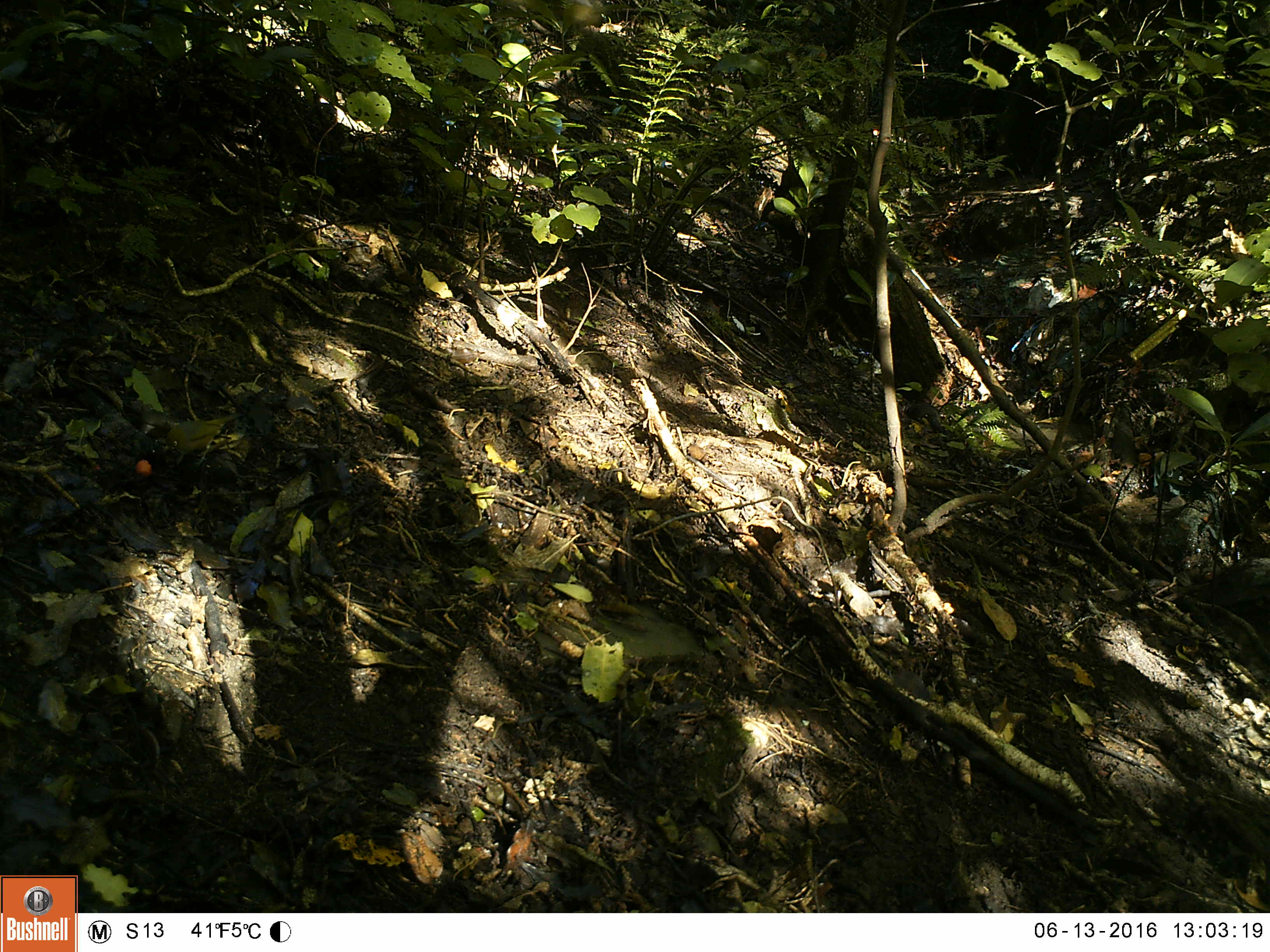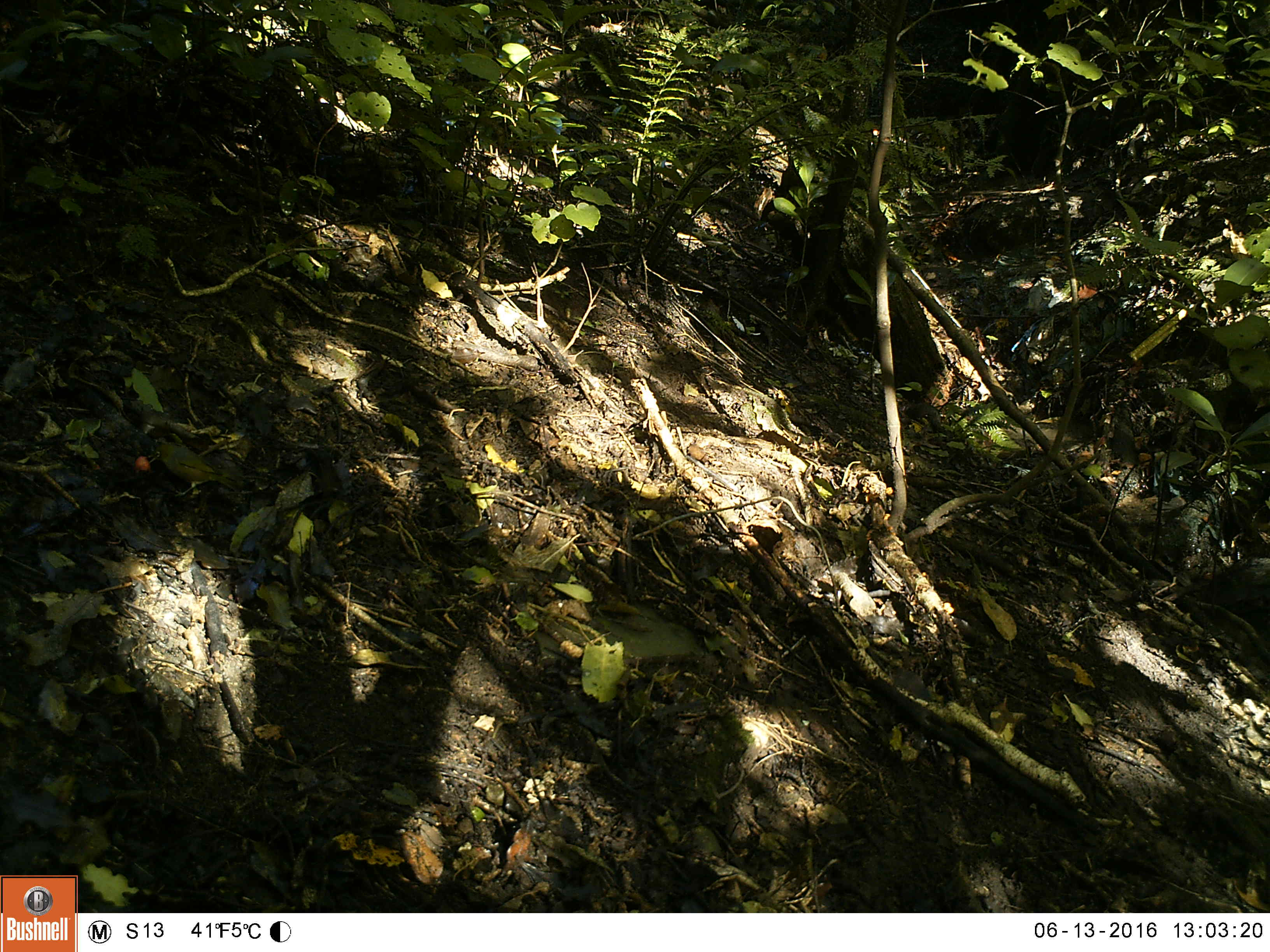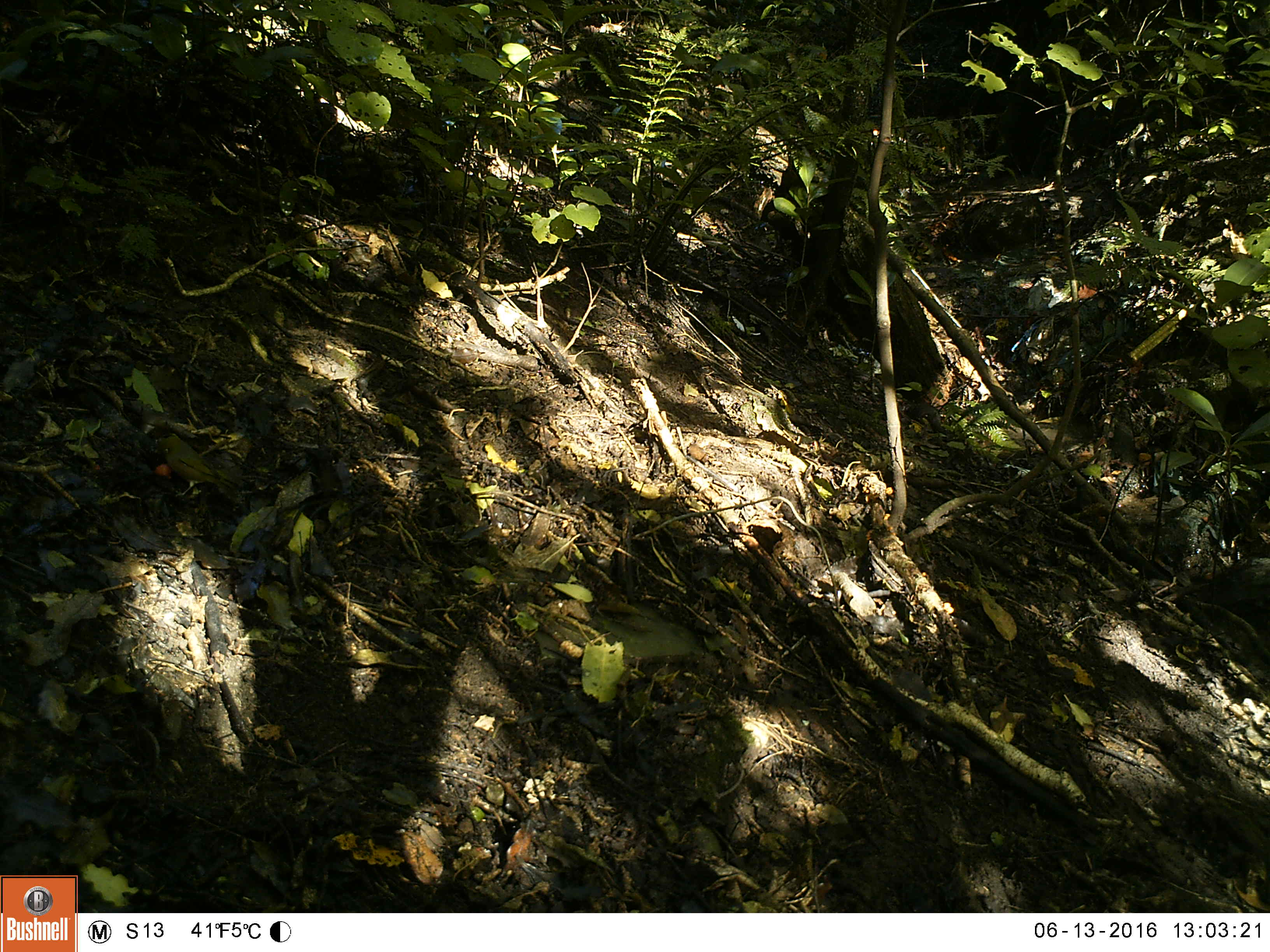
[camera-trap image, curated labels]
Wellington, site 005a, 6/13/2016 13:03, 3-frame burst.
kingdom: Animalia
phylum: Chordata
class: Aves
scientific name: Aves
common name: bird